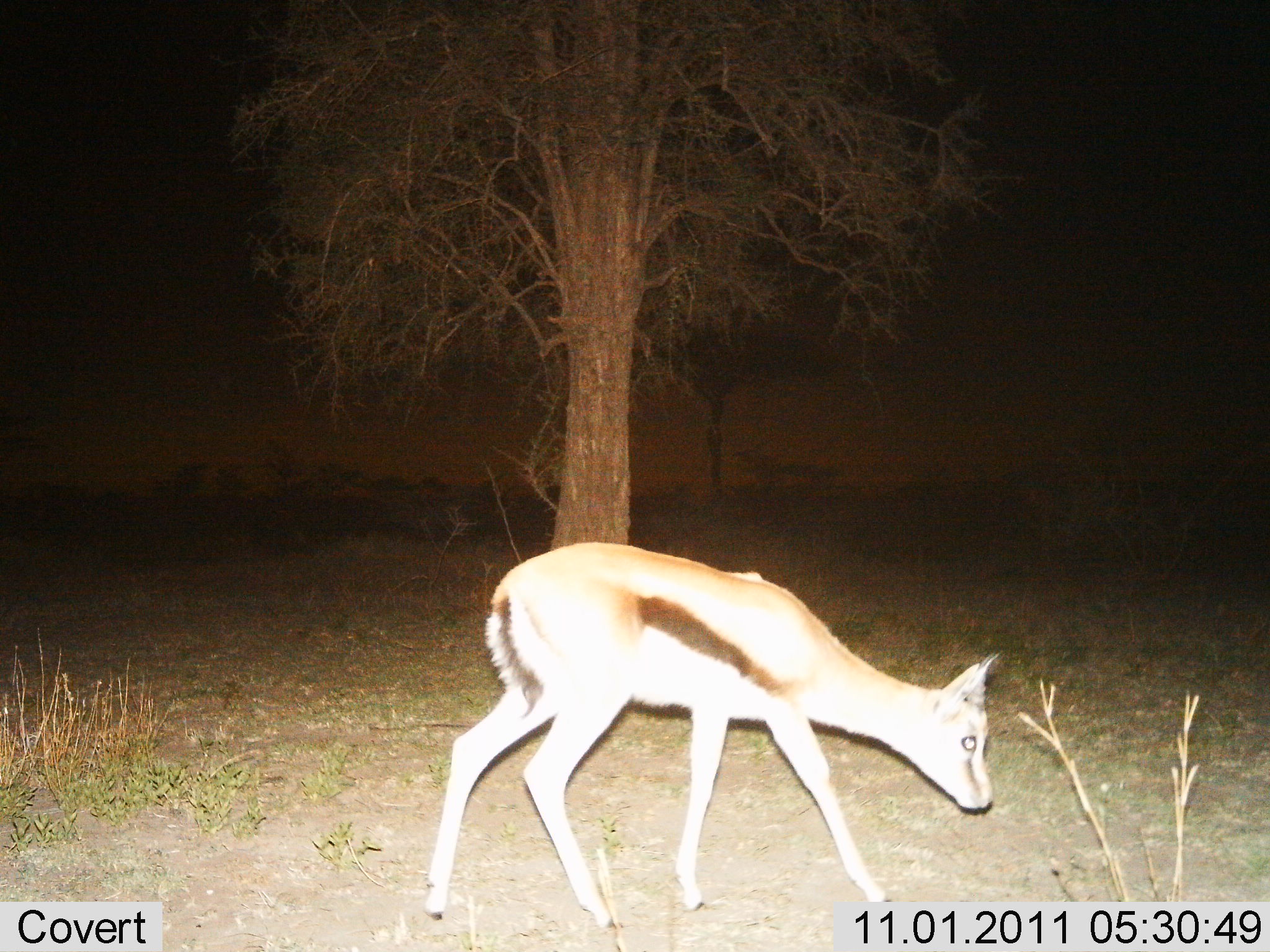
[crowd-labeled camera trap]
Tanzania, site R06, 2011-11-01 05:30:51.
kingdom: Animalia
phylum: Chordata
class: Mammalia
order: Artiodactyla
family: Bovidae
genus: Eudorcas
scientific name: Eudorcas thomsonii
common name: thomson's gazelle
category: gazellethomsons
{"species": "gazellethomsons (thomson's gazelle) (Eudorcas thomsonii)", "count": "1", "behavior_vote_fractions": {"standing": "45%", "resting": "0%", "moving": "36%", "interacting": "0%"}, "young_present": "18%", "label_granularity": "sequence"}